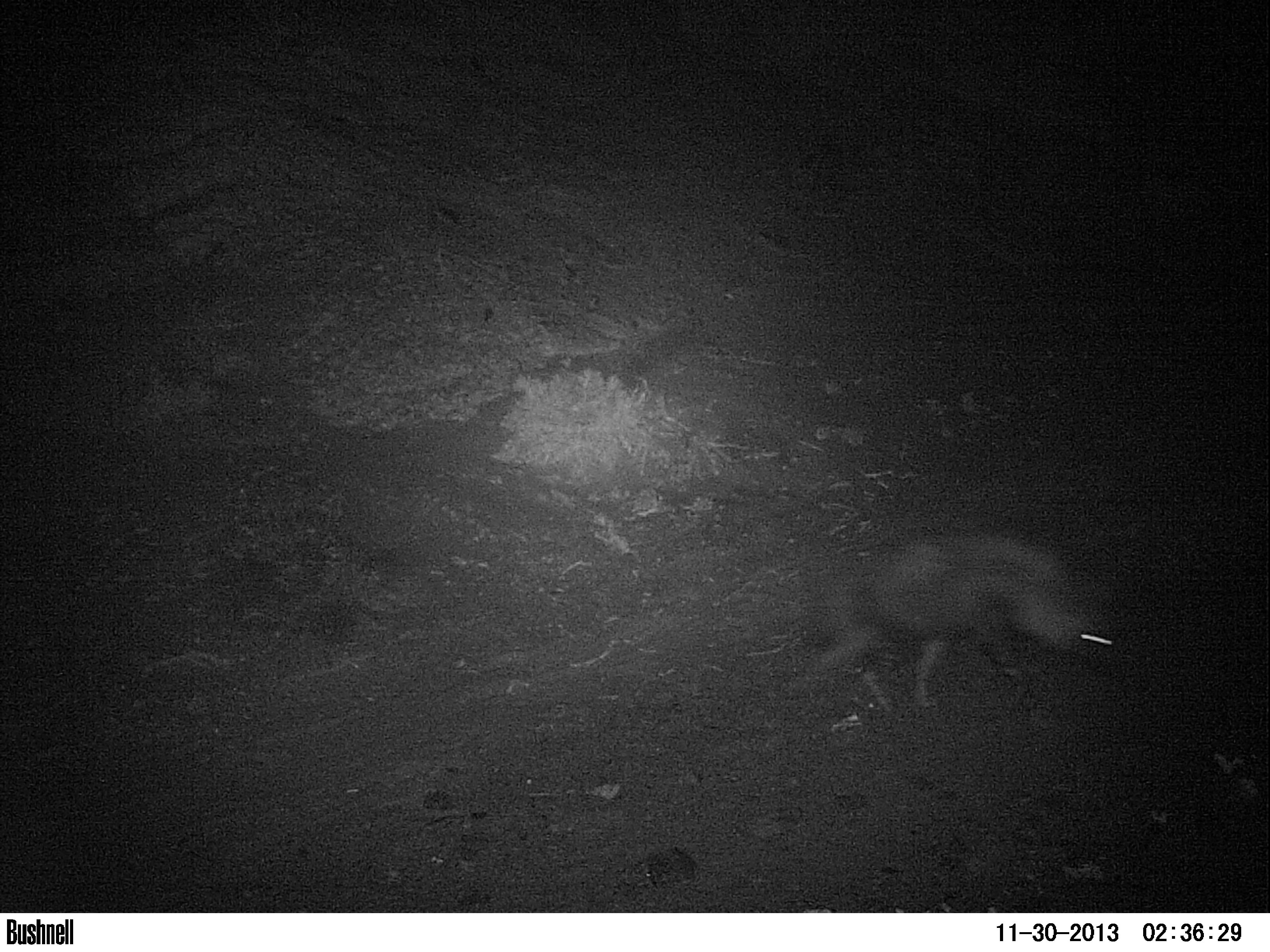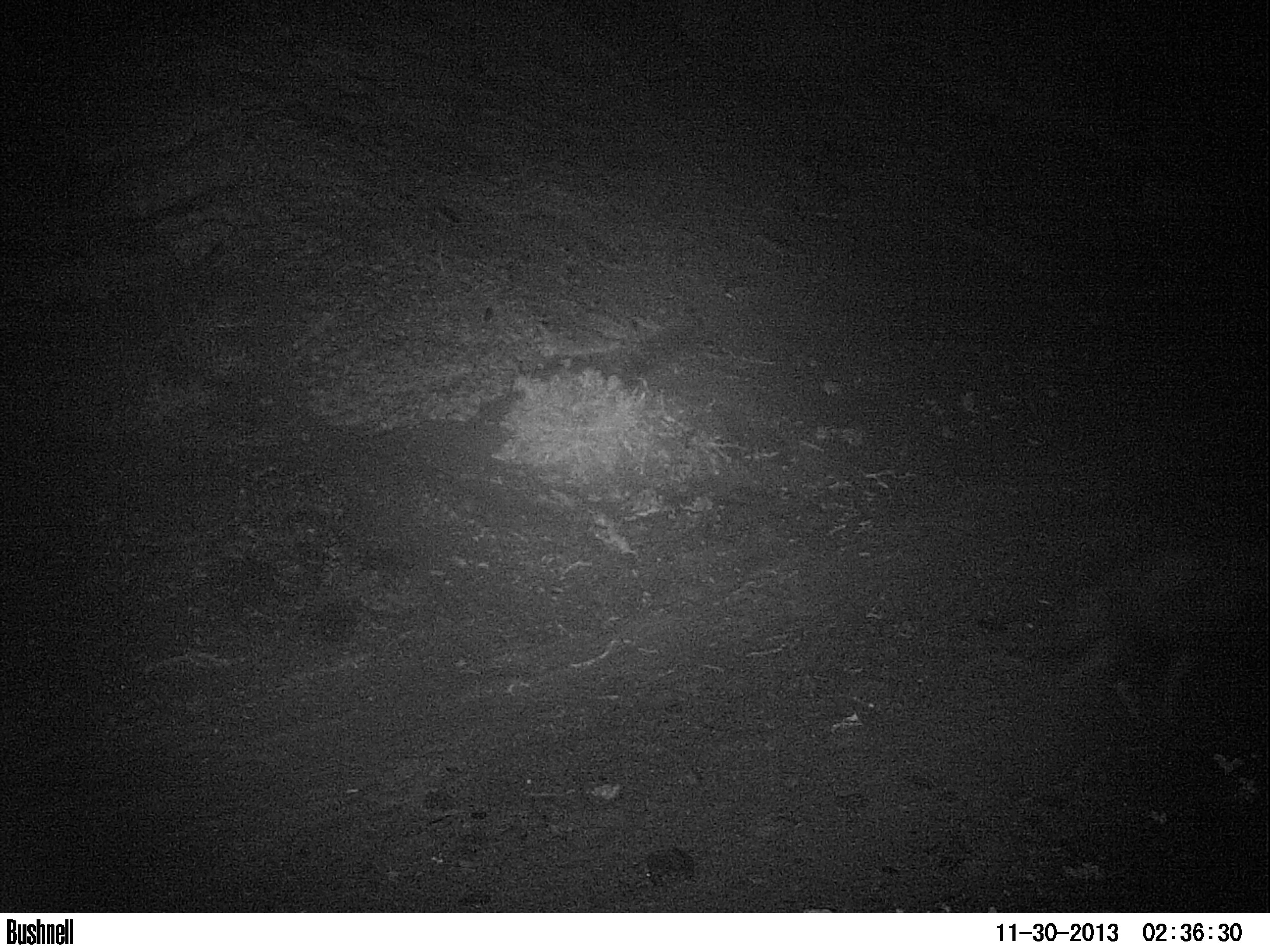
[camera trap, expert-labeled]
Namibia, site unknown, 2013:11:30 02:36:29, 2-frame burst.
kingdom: Animalia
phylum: Chordata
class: Mammalia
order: Carnivora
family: Hyaenidae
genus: Parahyaena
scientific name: Parahyaena brunnea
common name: brown hyena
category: hyaena brunnea